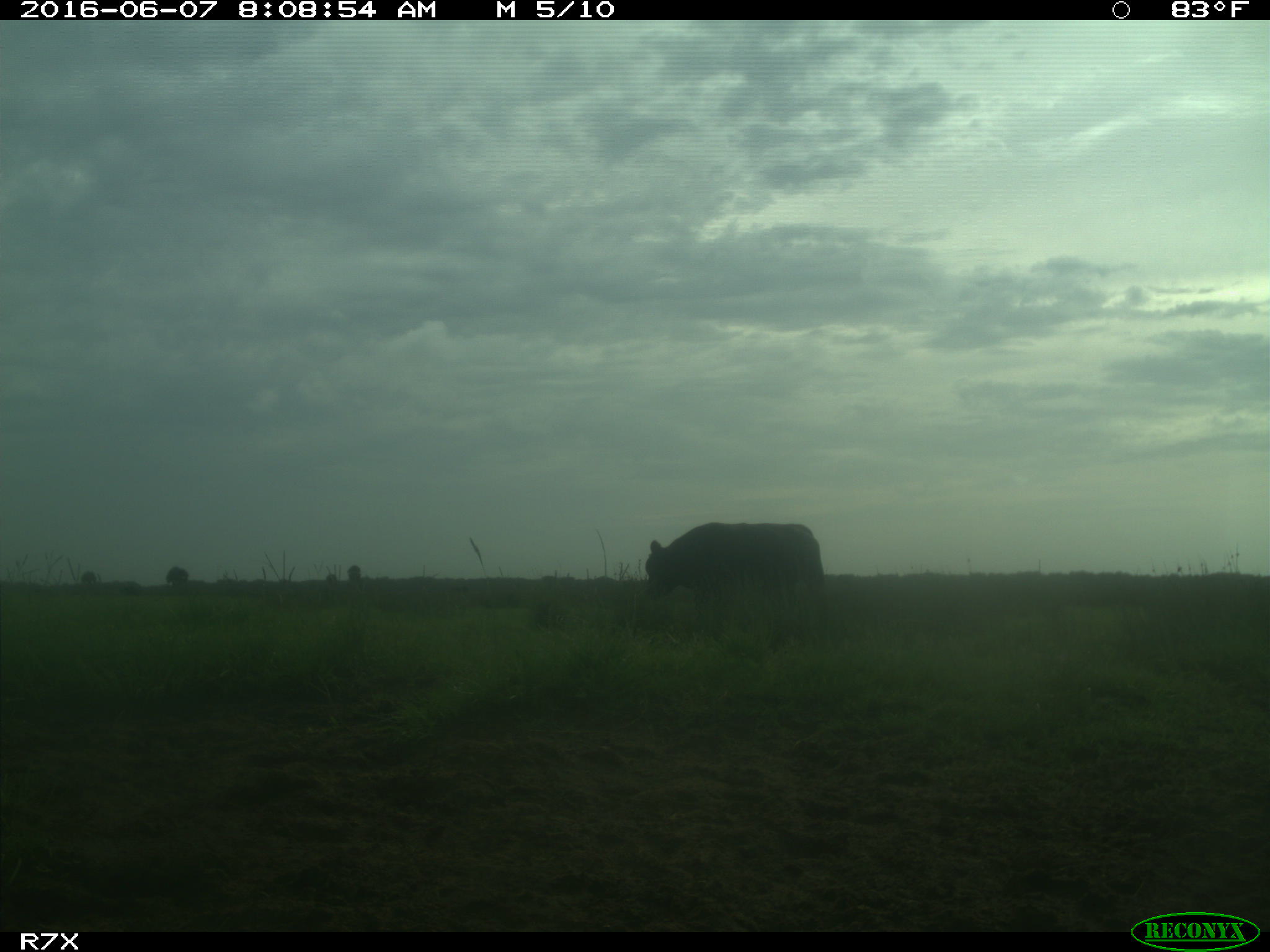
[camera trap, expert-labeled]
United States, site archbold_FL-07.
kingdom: Animalia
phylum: Chordata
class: Mammalia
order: Artiodactyla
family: Bovidae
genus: Bos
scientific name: Bos taurus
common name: domestic cow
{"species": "Bos taurus (domestic cow)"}